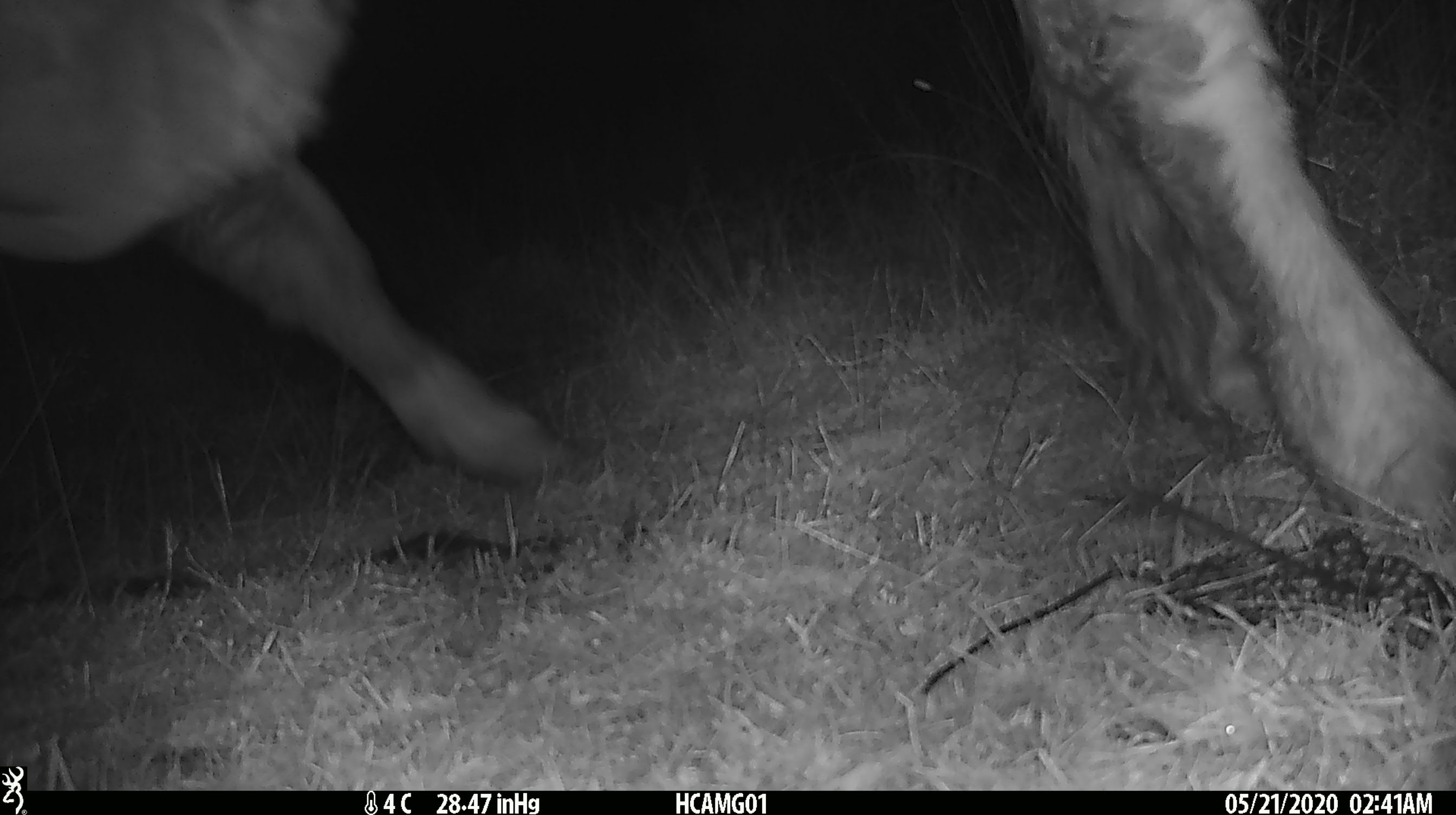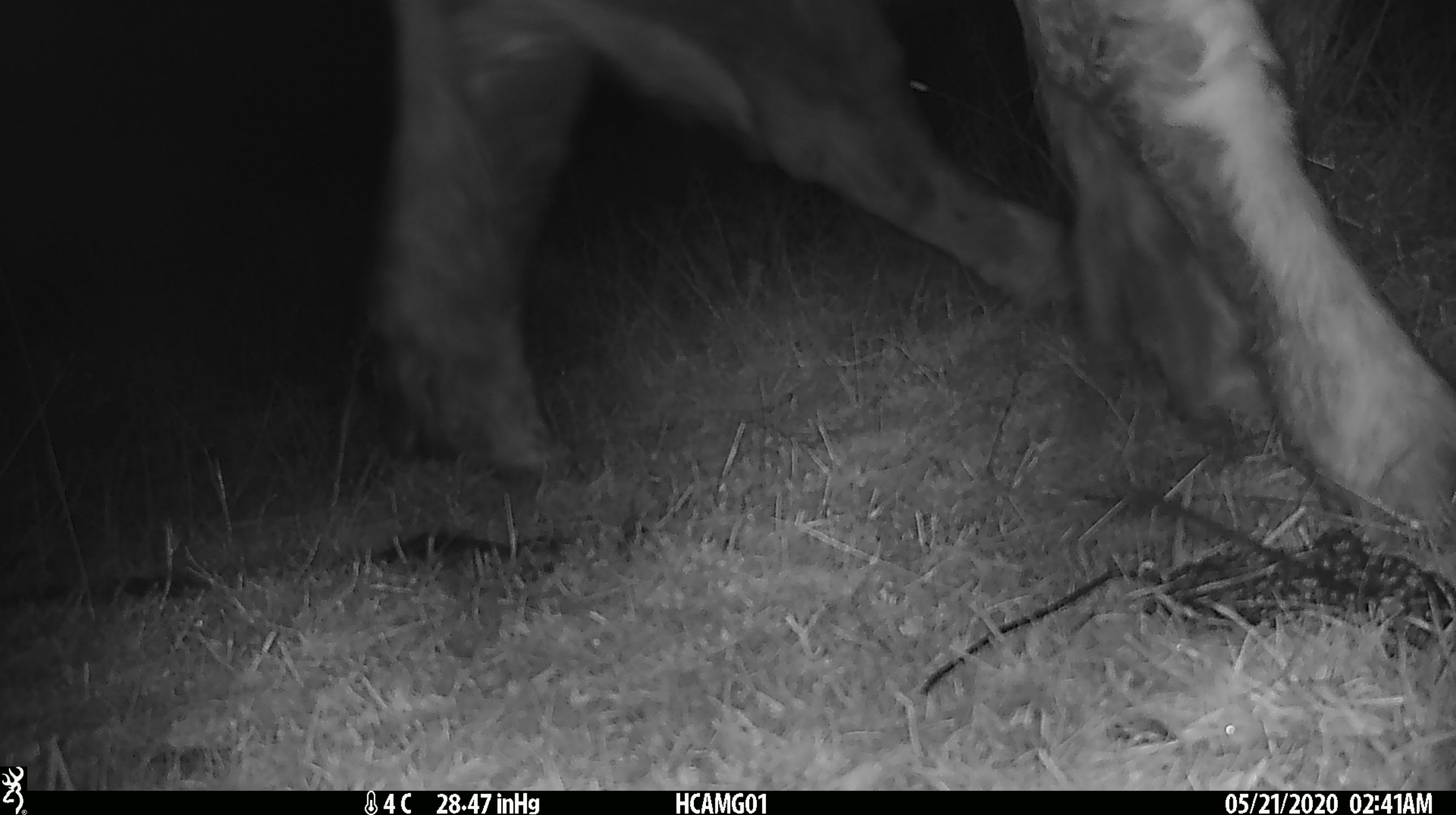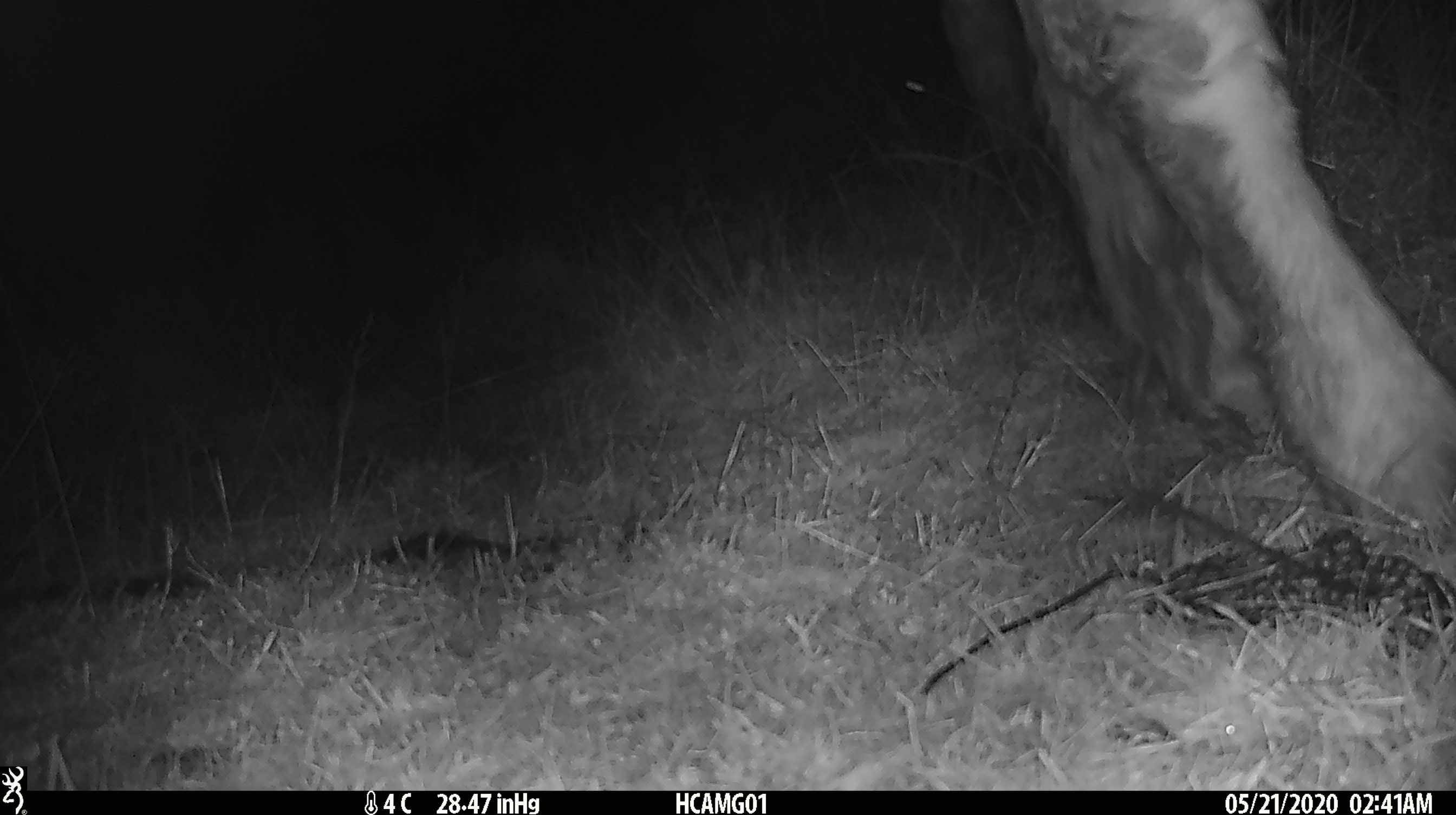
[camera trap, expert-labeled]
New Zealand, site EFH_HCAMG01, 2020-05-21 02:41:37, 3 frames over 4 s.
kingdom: Animalia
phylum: Chordata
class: Mammalia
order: Artiodactyla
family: Bovidae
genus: Bos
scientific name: Bos taurus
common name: domestic cow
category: cow